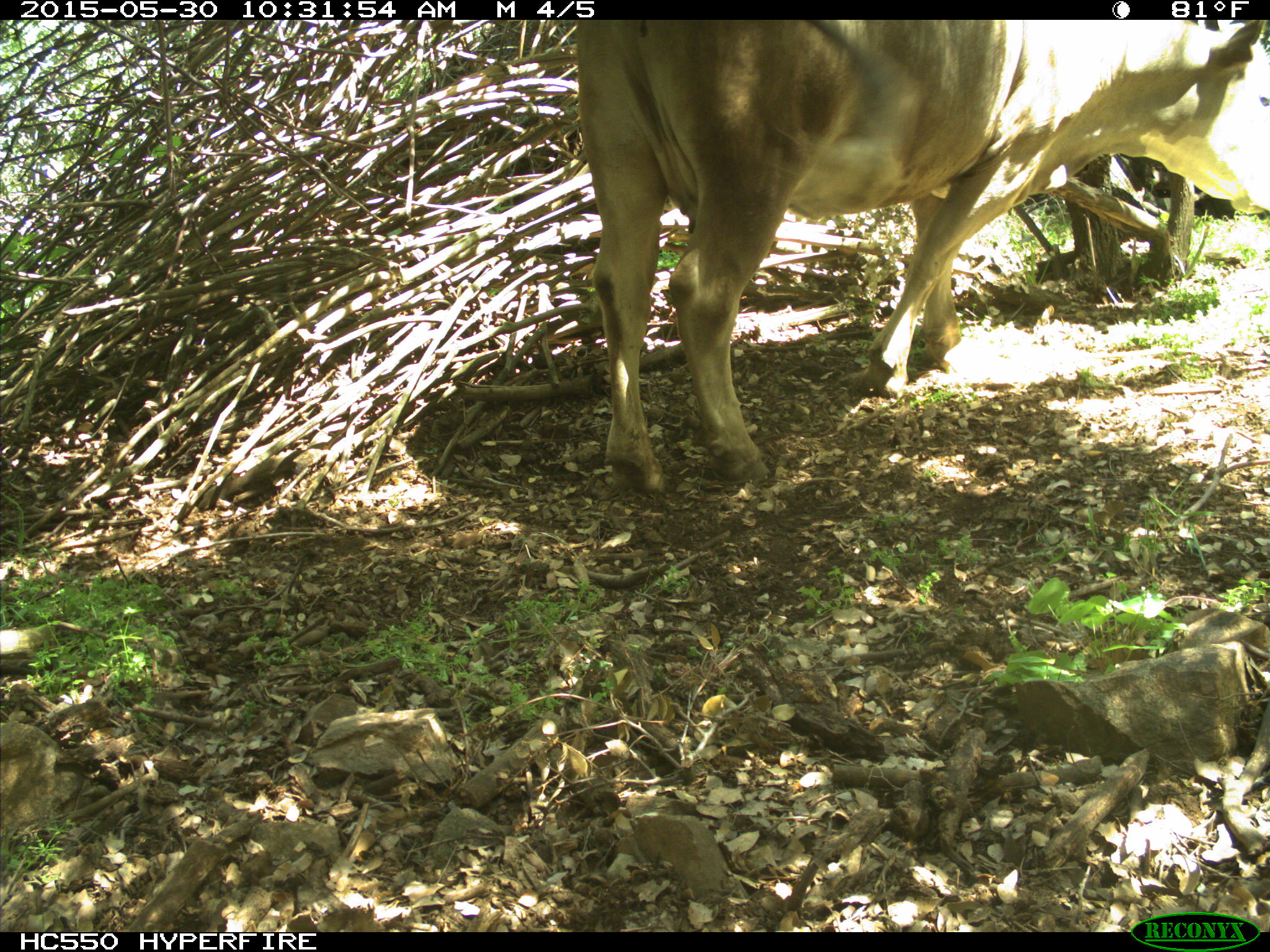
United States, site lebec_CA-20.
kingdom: Animalia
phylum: Chordata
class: Mammalia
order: Artiodactyla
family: Bovidae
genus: Bos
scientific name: Bos taurus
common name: domestic cow